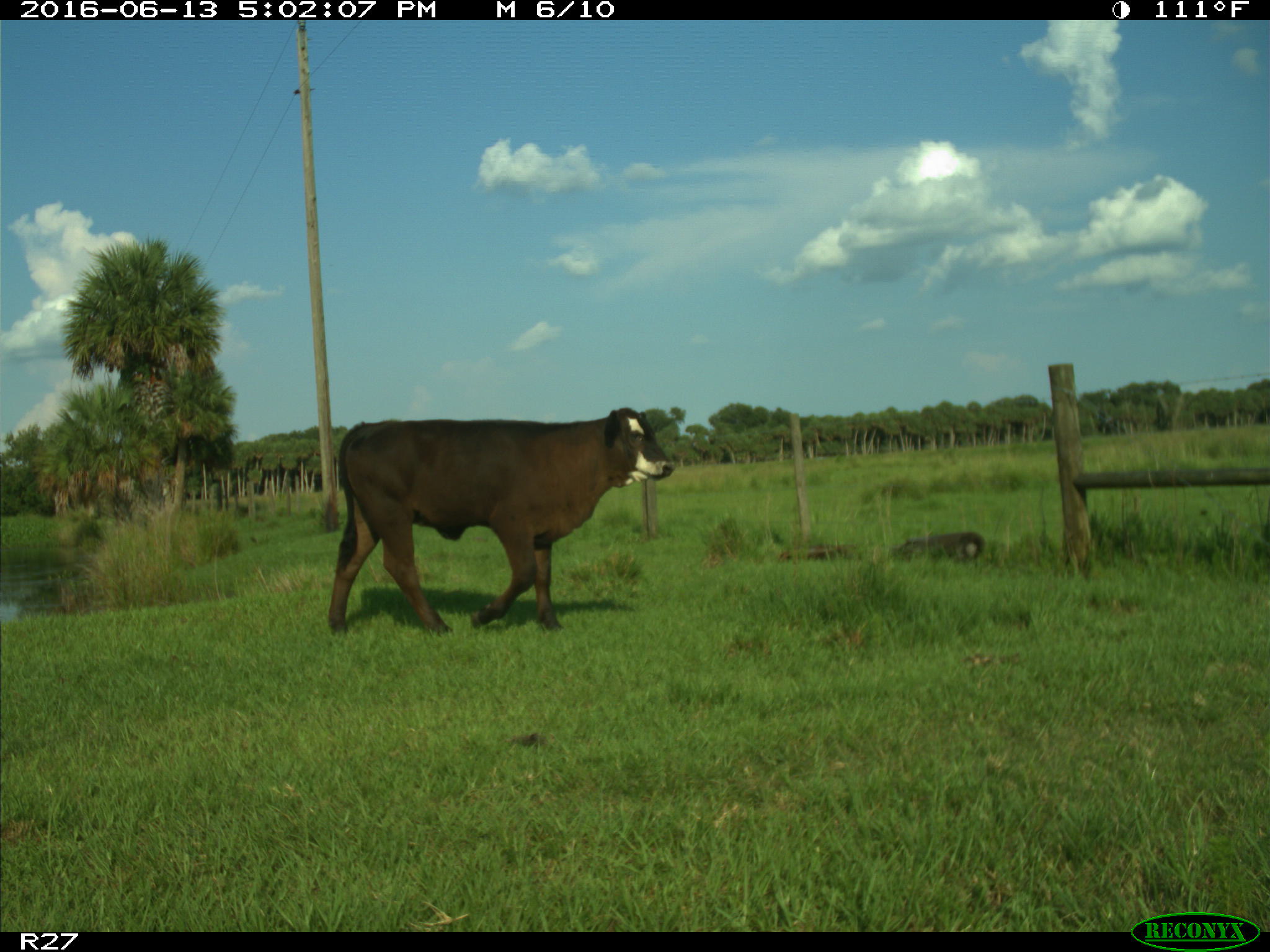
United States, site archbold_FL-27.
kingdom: Animalia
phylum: Chordata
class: Mammalia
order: Artiodactyla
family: Bovidae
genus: Bos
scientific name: Bos taurus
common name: domestic cow